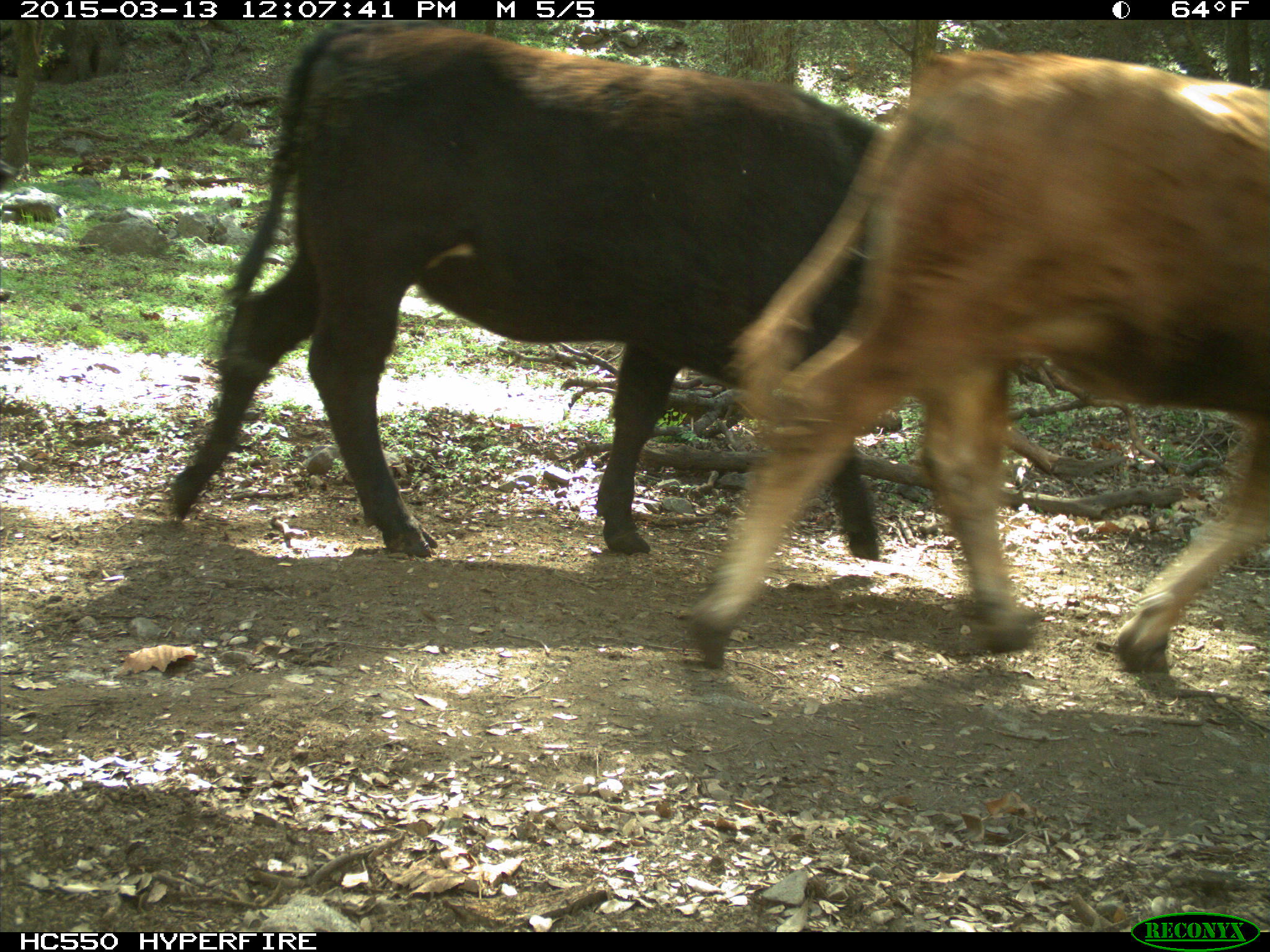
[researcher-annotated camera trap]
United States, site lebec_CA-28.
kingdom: Animalia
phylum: Chordata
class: Mammalia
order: Artiodactyla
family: Bovidae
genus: Bos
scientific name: Bos taurus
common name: domestic cow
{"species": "Bos taurus (domestic cow)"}